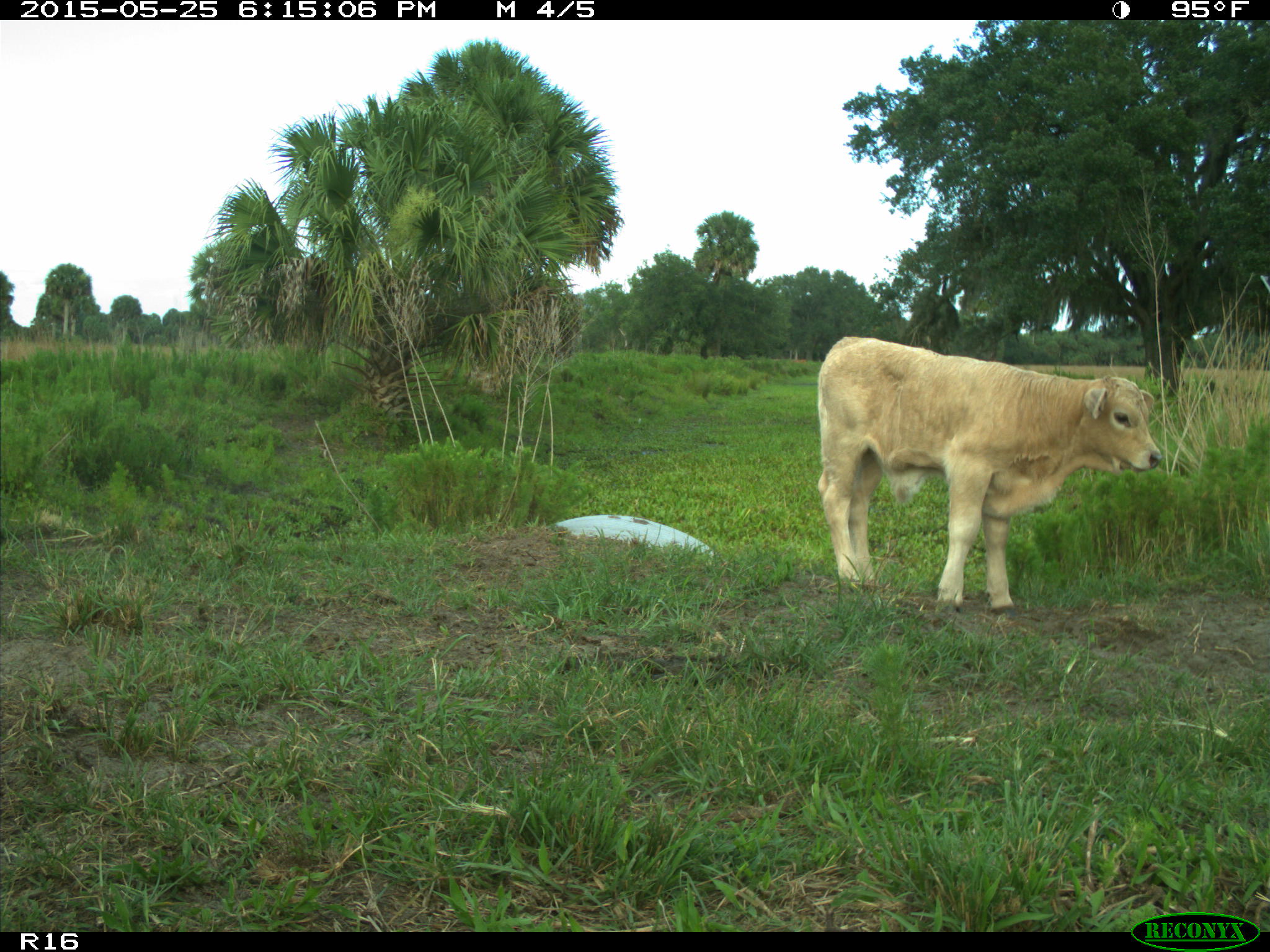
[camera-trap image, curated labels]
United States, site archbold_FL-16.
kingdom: Animalia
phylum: Chordata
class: Mammalia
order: Artiodactyla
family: Bovidae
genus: Bos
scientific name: Bos taurus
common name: domestic cow